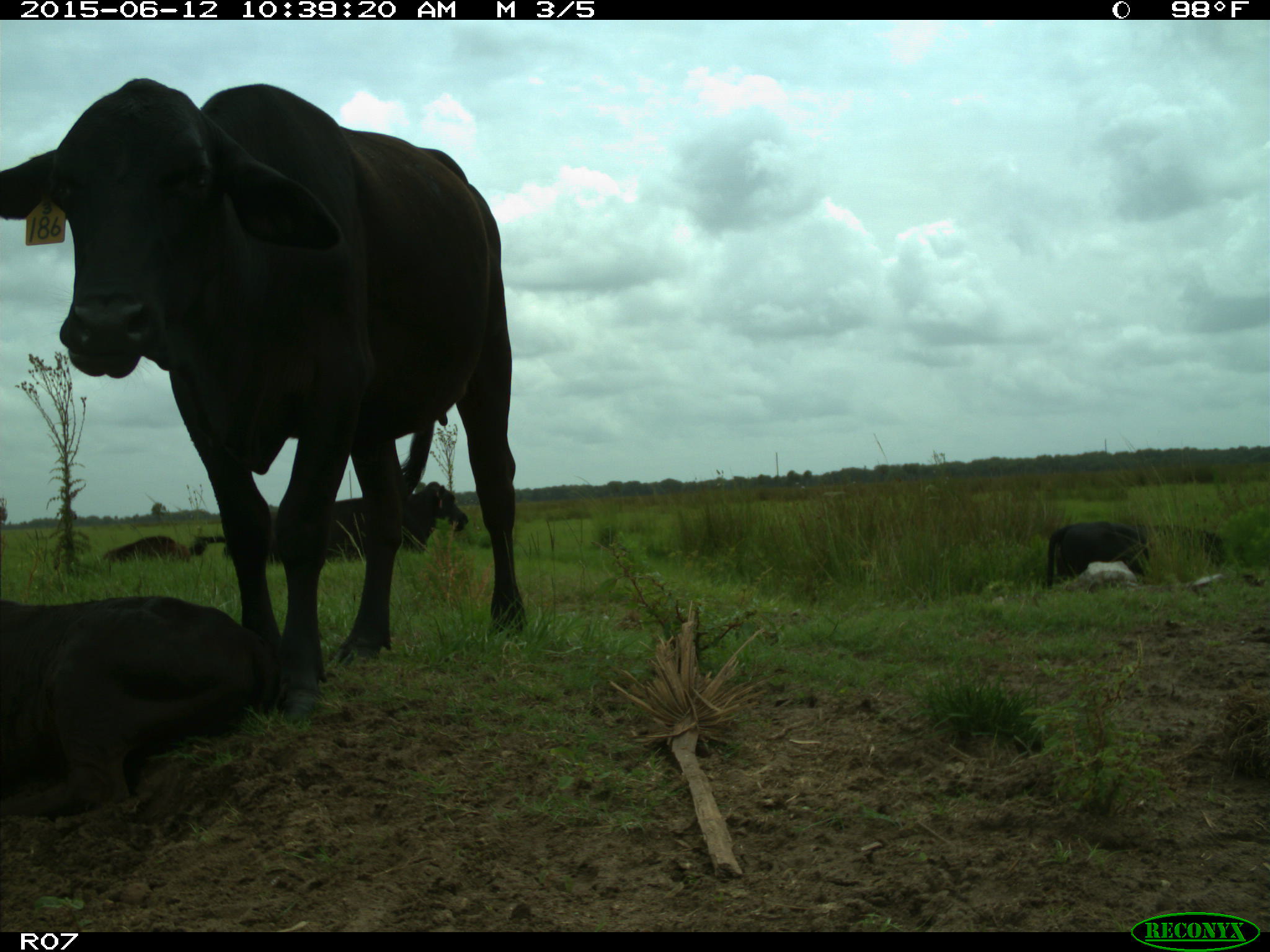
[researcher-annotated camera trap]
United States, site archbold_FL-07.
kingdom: Animalia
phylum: Chordata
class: Mammalia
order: Artiodactyla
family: Bovidae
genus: Bos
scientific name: Bos taurus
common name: domestic cow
Bos taurus (domestic cow).